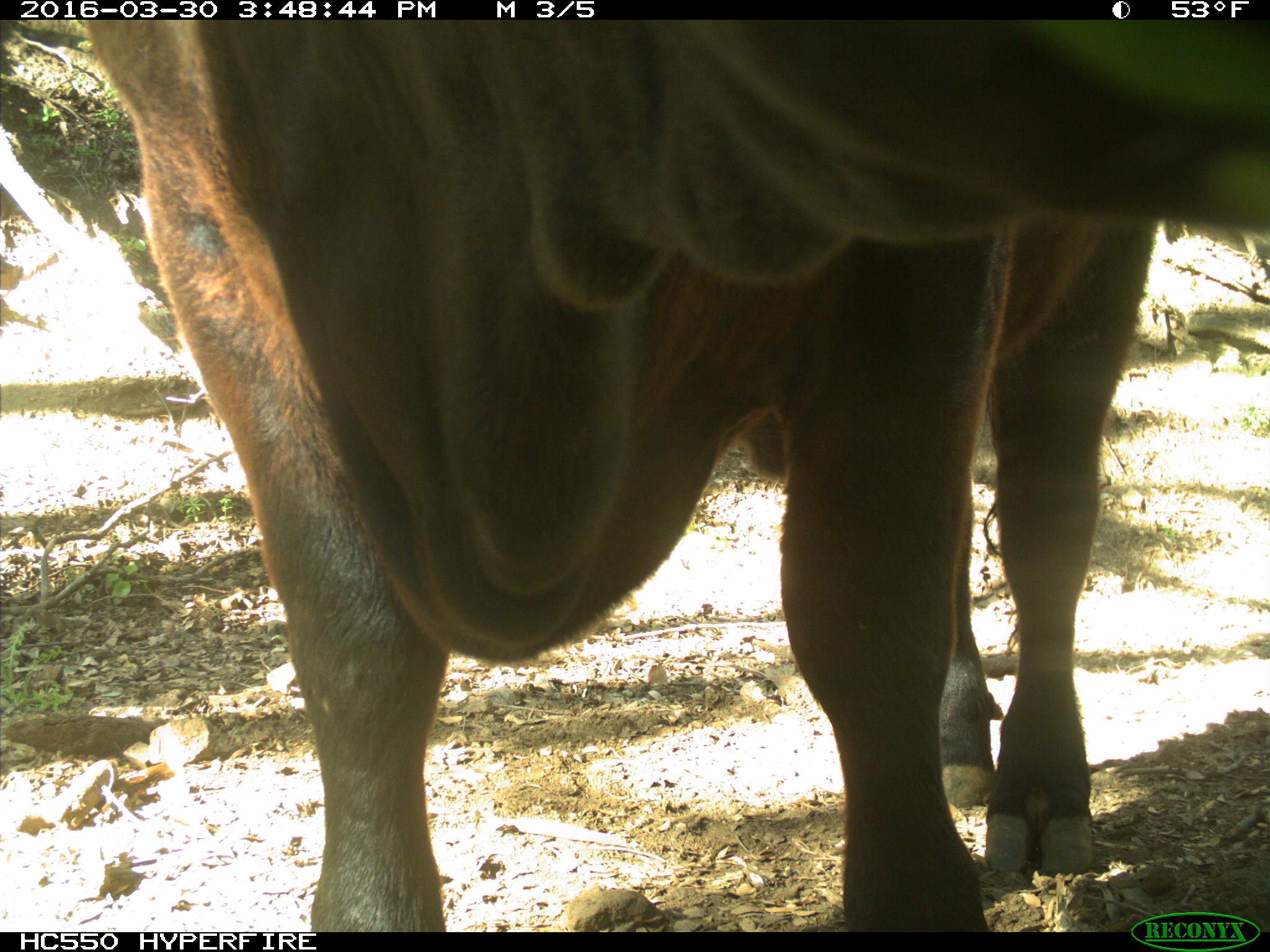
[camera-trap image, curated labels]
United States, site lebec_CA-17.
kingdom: Animalia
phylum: Chordata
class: Mammalia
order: Artiodactyla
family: Bovidae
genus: Bos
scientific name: Bos taurus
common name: domestic cow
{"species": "Bos taurus (domestic cow)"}